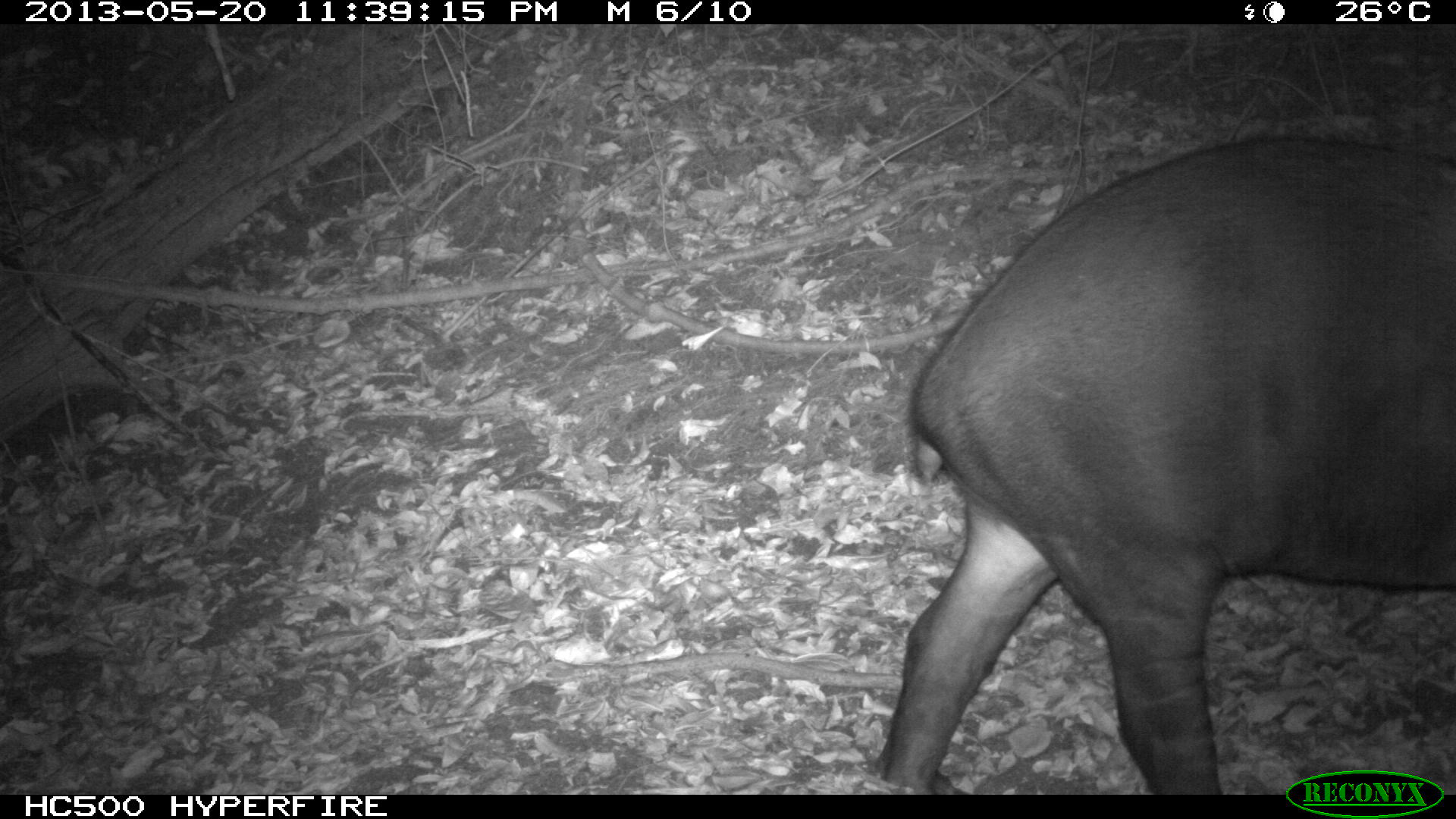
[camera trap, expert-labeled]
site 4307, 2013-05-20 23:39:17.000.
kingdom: Animalia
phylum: Chordata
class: Mammalia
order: Perissodactyla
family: Tapiridae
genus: Tapirus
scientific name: Tapirus bairdii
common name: baird's tapir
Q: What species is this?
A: Tapirus bairdii (baird's tapir).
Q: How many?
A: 1.